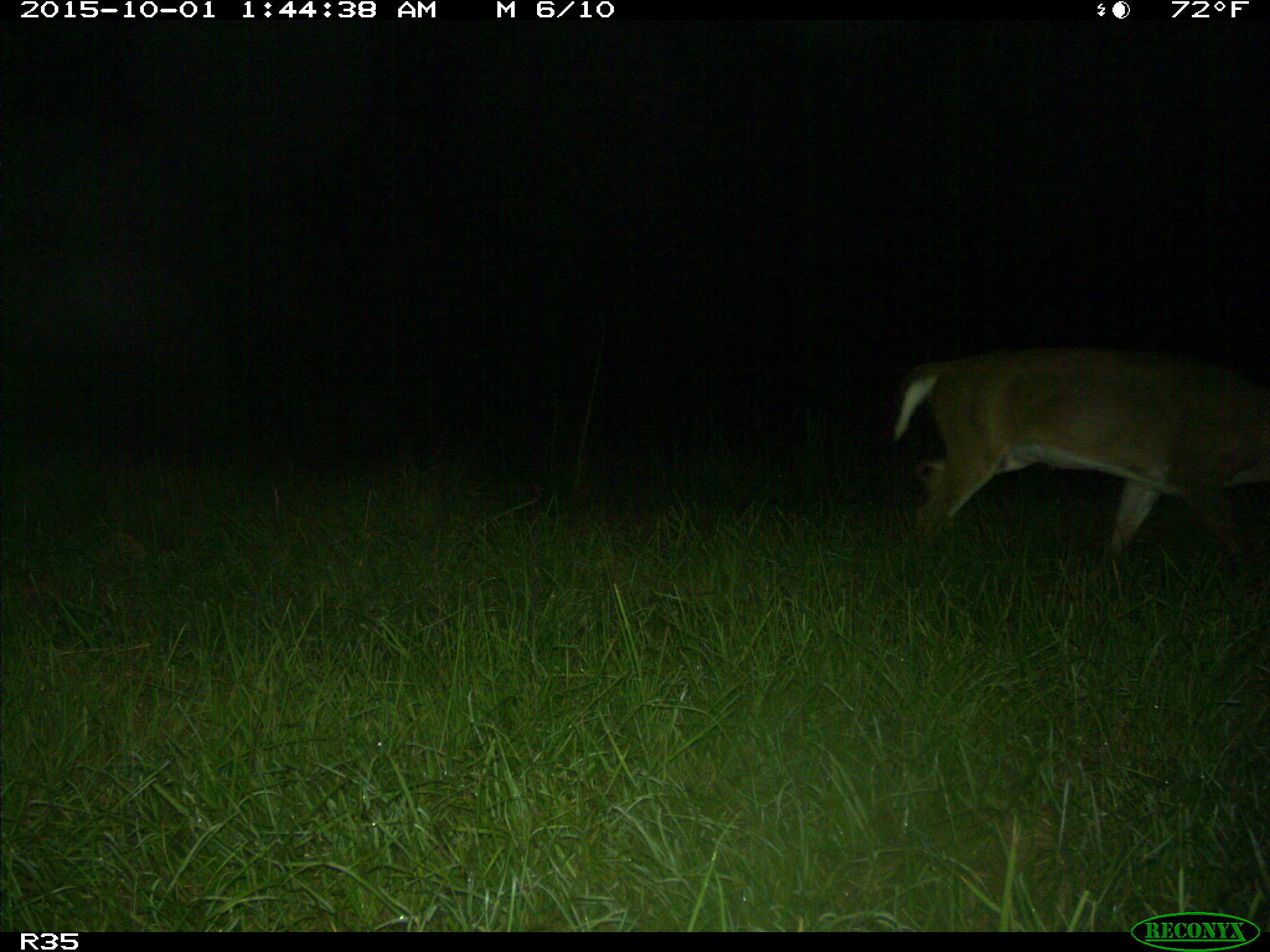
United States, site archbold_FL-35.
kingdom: Animalia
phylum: Chordata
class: Mammalia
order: Artiodactyla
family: Cervidae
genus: Odocoileus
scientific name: Odocoileus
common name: deer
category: unidentified deer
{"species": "unidentified deer (deer) (Odocoileus)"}